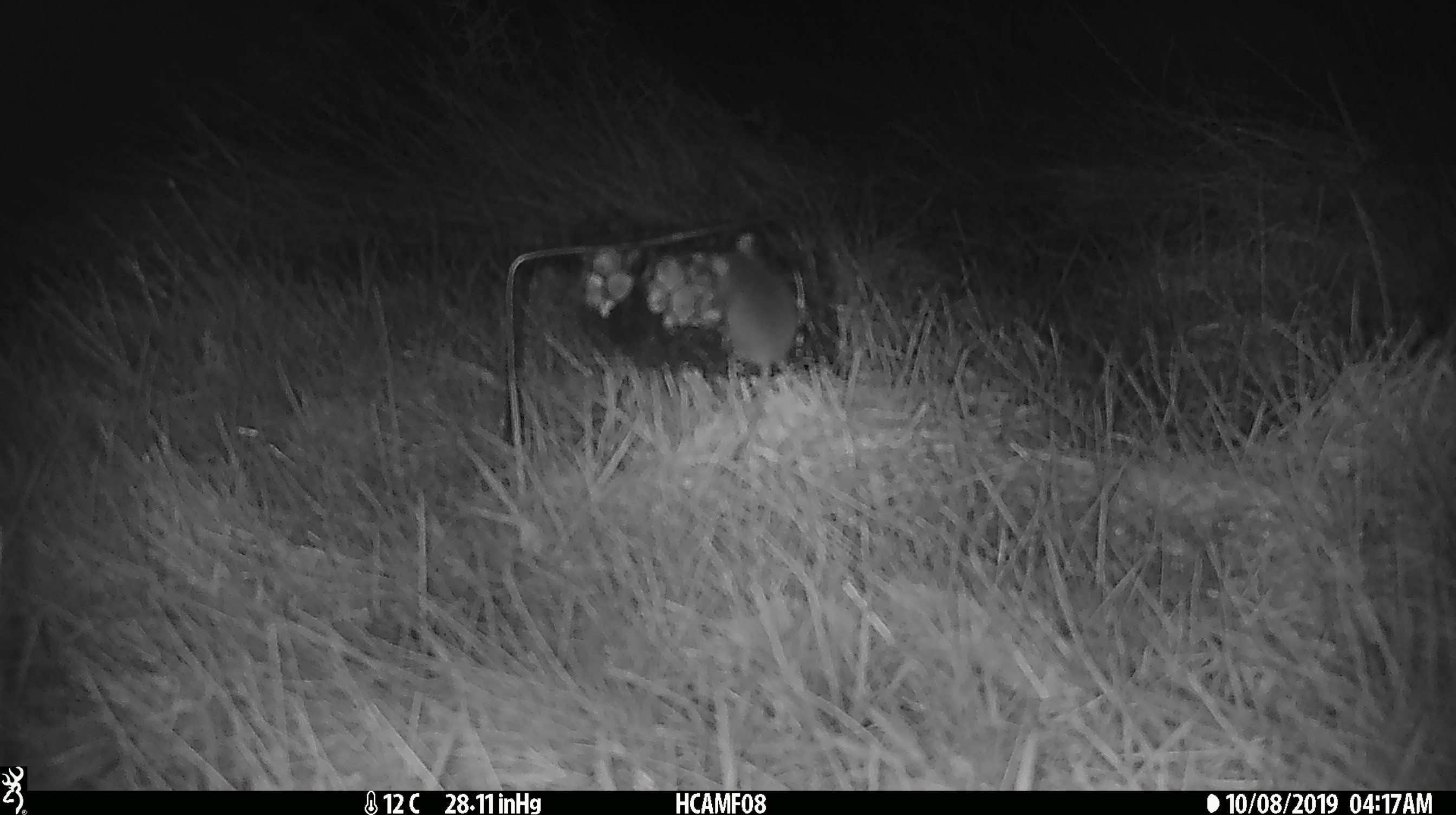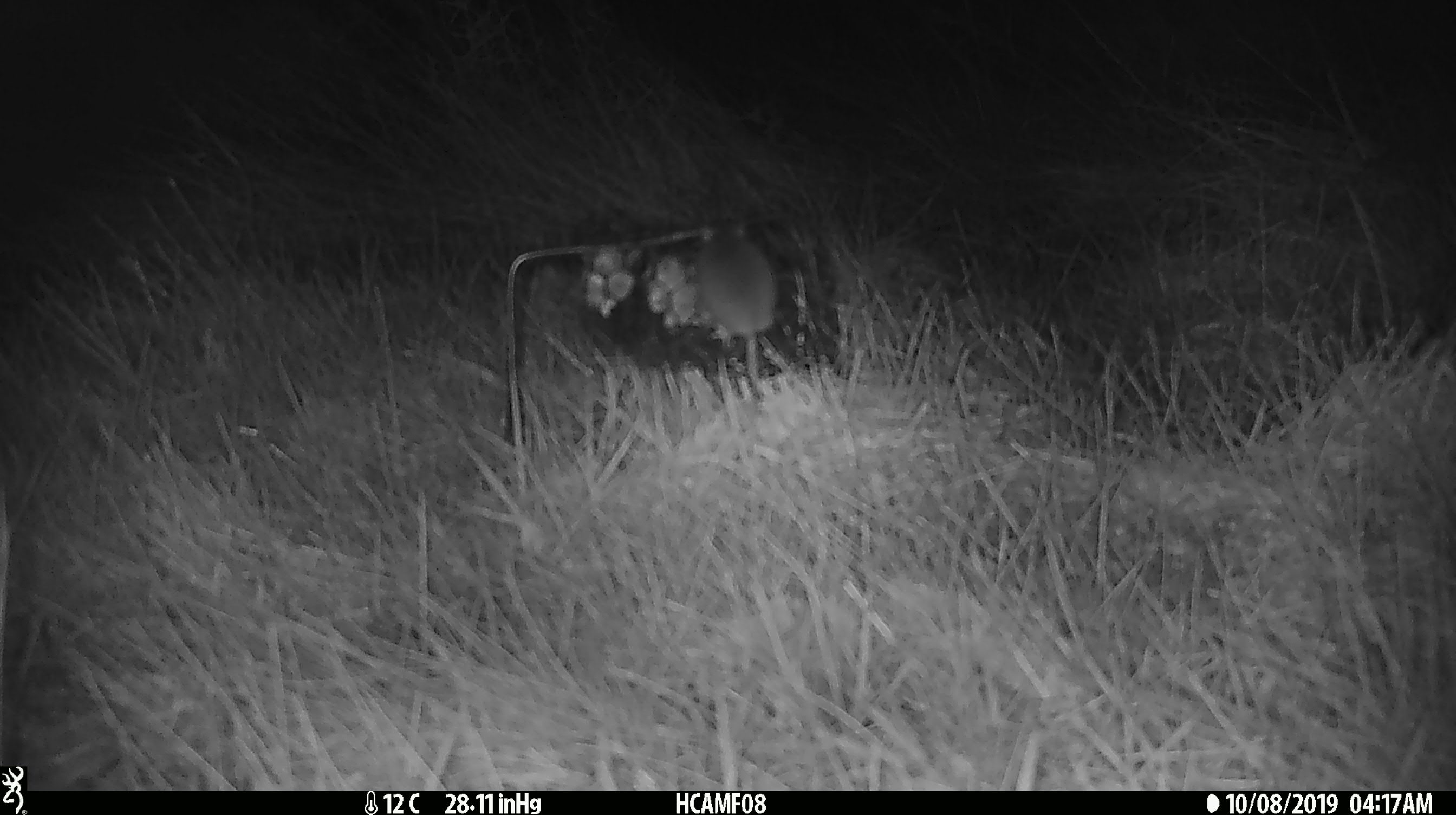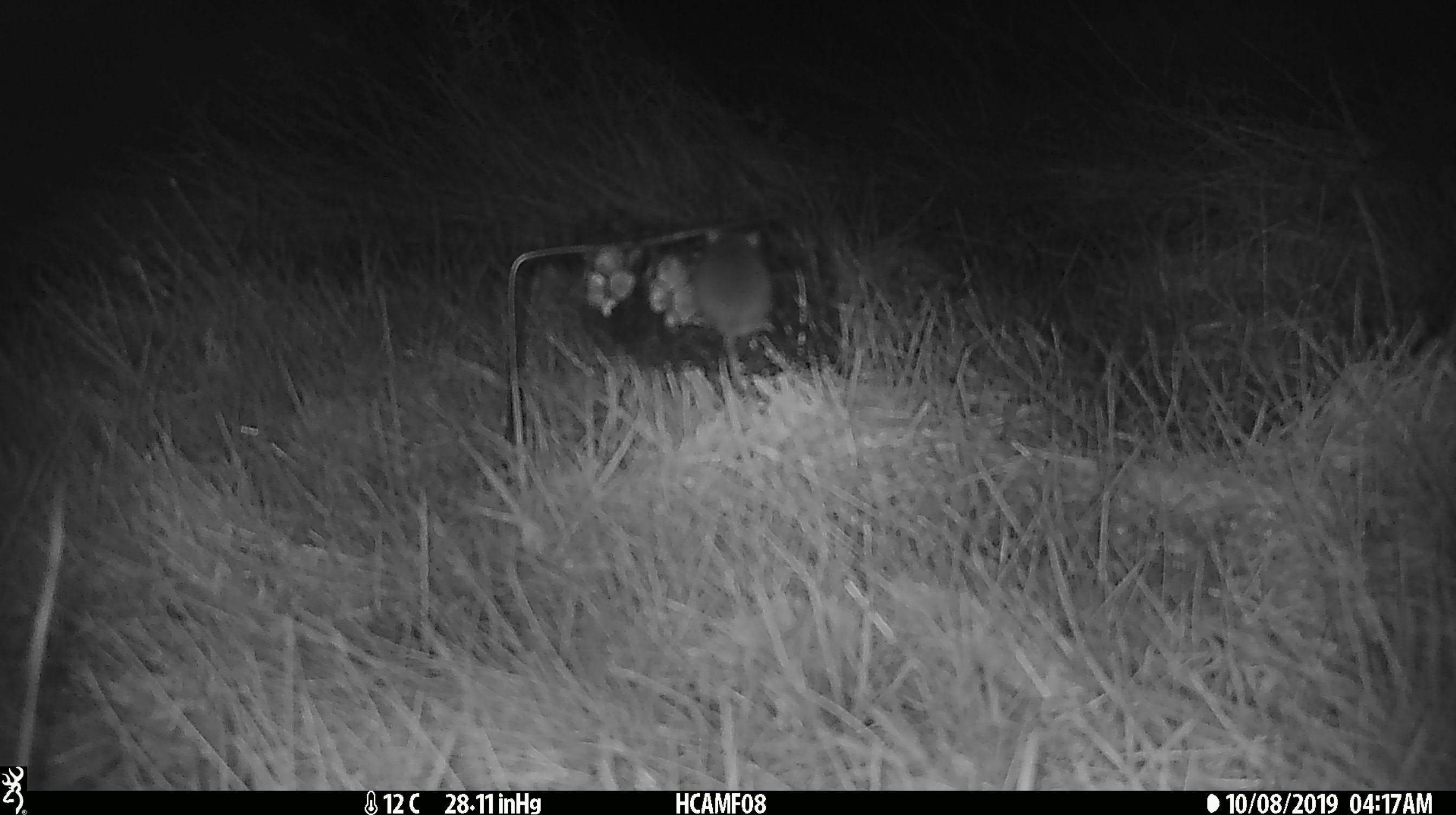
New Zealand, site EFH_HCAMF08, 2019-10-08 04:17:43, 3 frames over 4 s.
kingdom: Animalia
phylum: Chordata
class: Mammalia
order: Rodentia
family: Muridae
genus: Mus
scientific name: Mus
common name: mouse